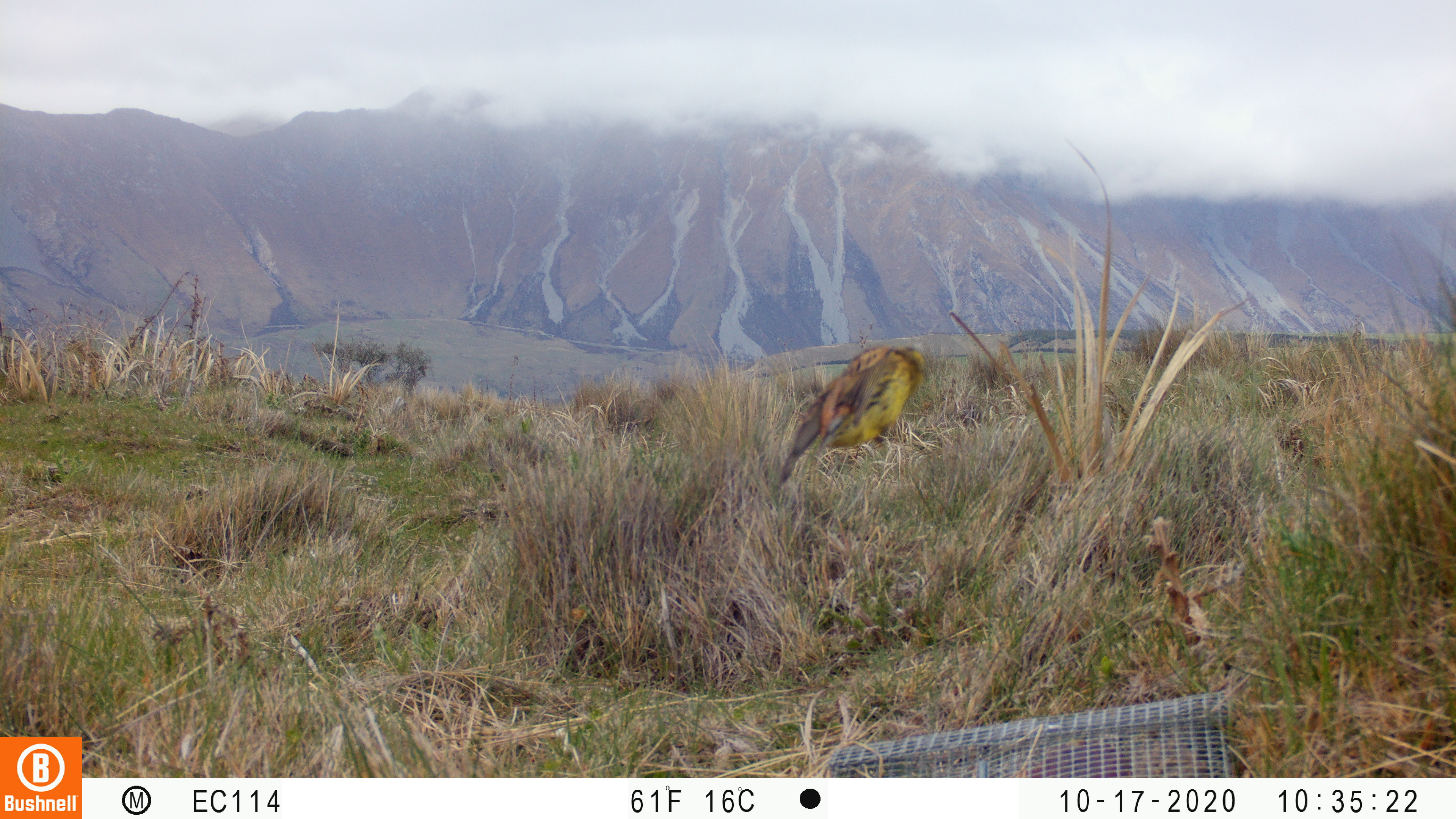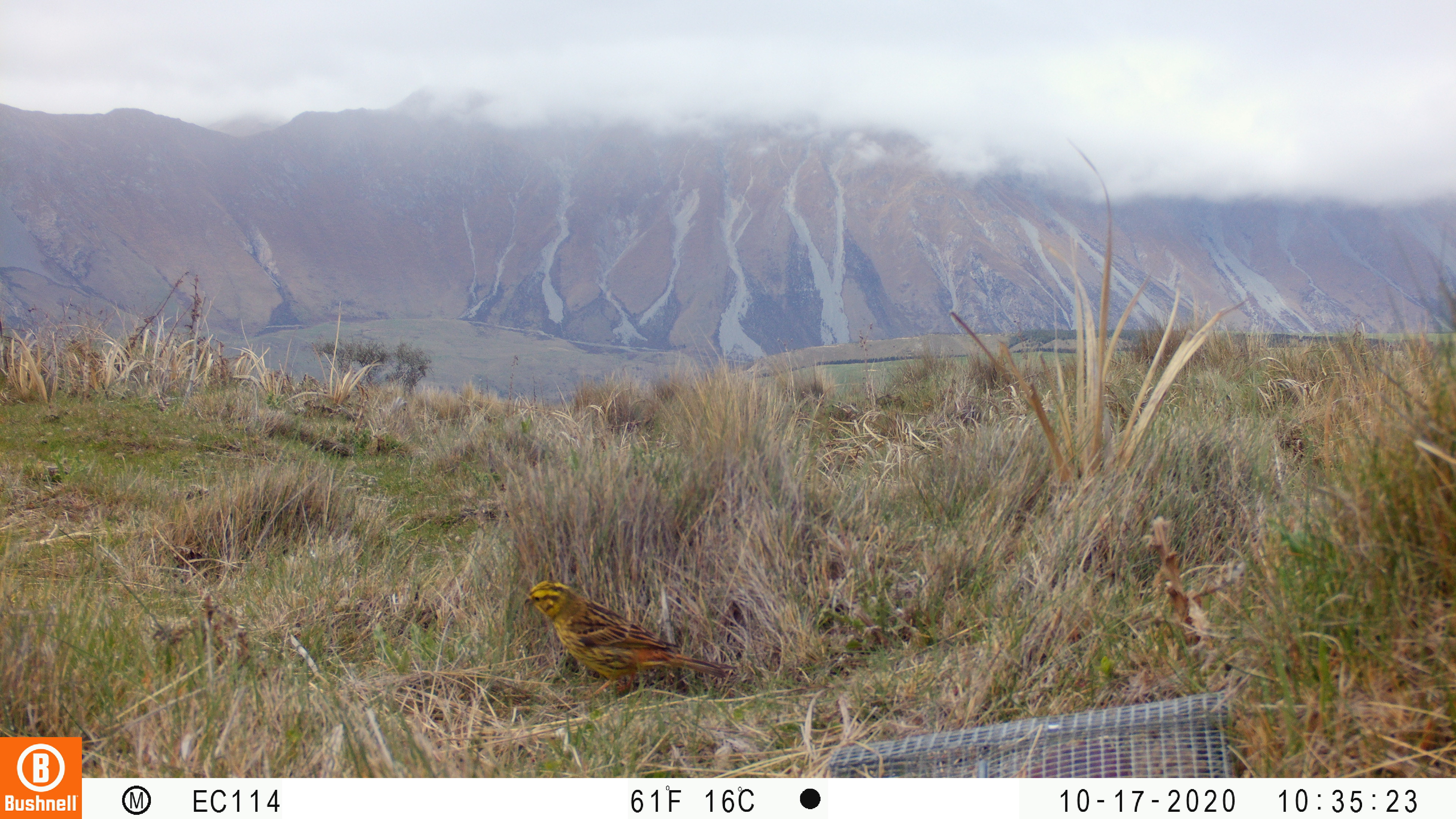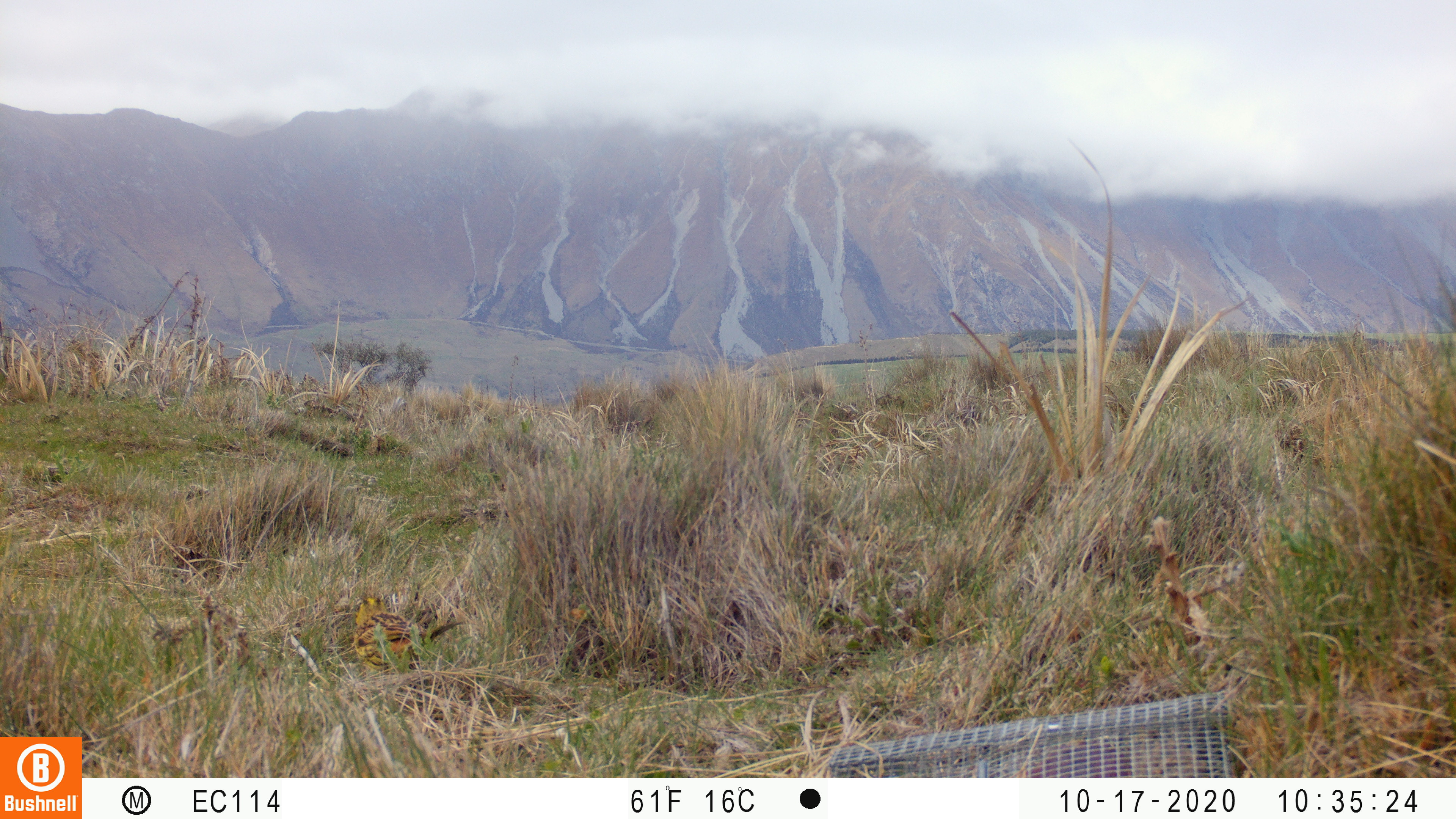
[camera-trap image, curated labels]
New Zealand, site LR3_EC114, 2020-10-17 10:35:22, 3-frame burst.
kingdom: Animalia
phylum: Chordata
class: Aves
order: Passeriformes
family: Emberizidae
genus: Emberiza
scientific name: Emberiza citrinella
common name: yellowhammer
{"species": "yellowhammer (Emberiza citrinella)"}